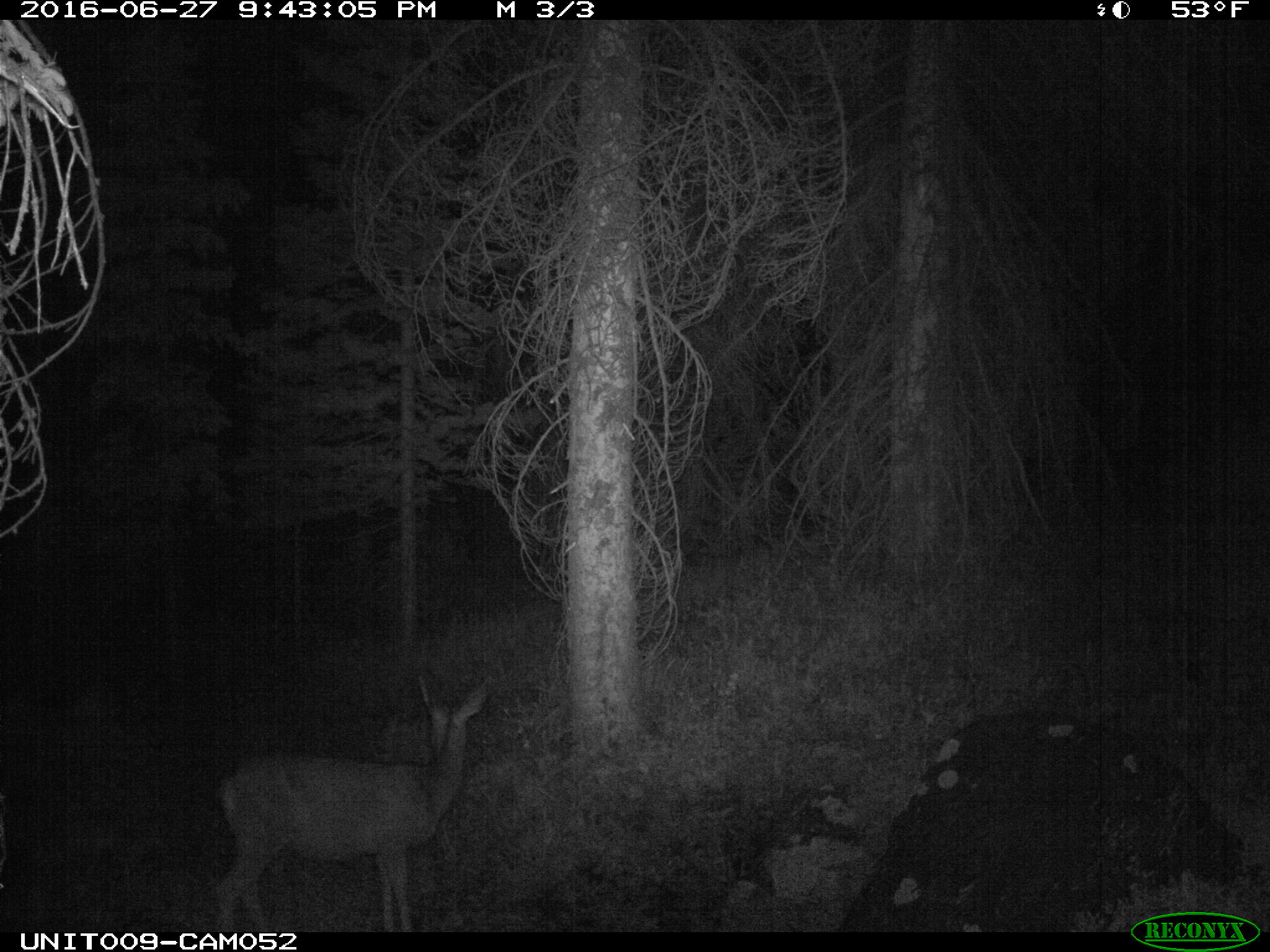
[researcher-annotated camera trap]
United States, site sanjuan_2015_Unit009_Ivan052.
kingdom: Animalia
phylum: Chordata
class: Mammalia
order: Artiodactyla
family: Cervidae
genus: Odocoileus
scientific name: Odocoileus hemionus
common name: mule deer